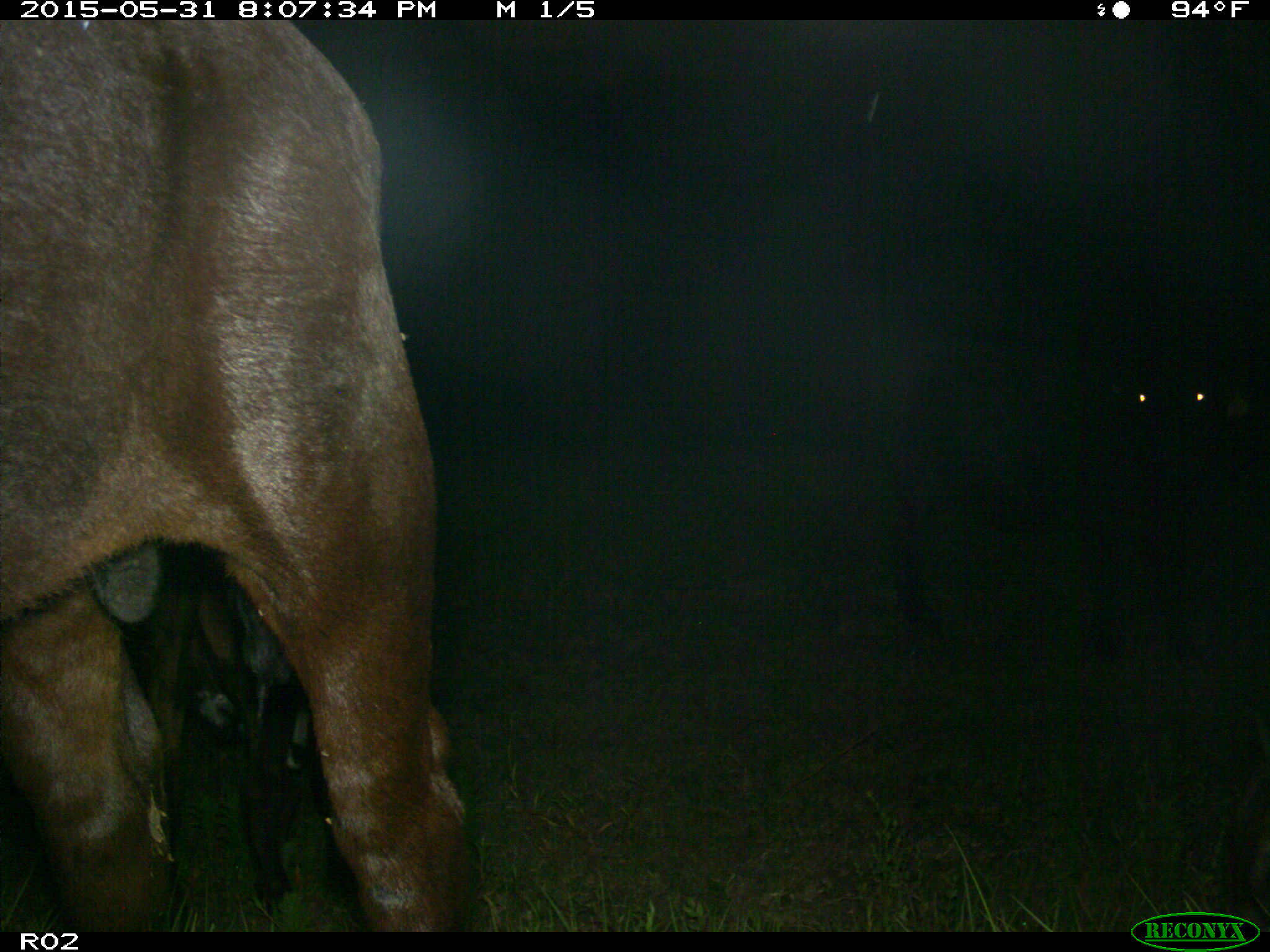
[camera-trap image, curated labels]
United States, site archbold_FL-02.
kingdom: Animalia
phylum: Chordata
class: Mammalia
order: Artiodactyla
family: Bovidae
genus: Bos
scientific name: Bos taurus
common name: domestic cow